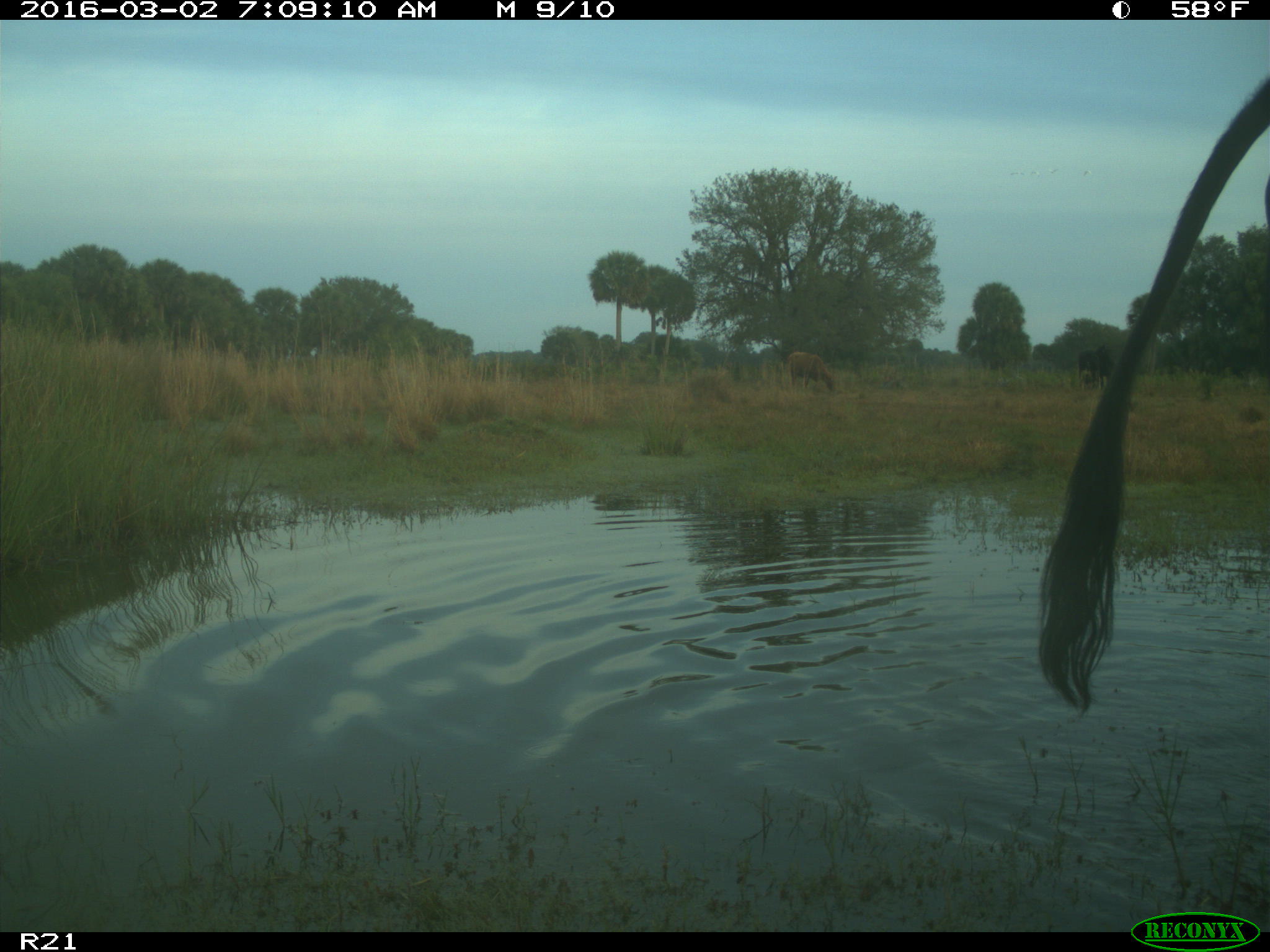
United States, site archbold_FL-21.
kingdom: Animalia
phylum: Chordata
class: Mammalia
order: Artiodactyla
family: Bovidae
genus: Bos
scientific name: Bos taurus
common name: domestic cow